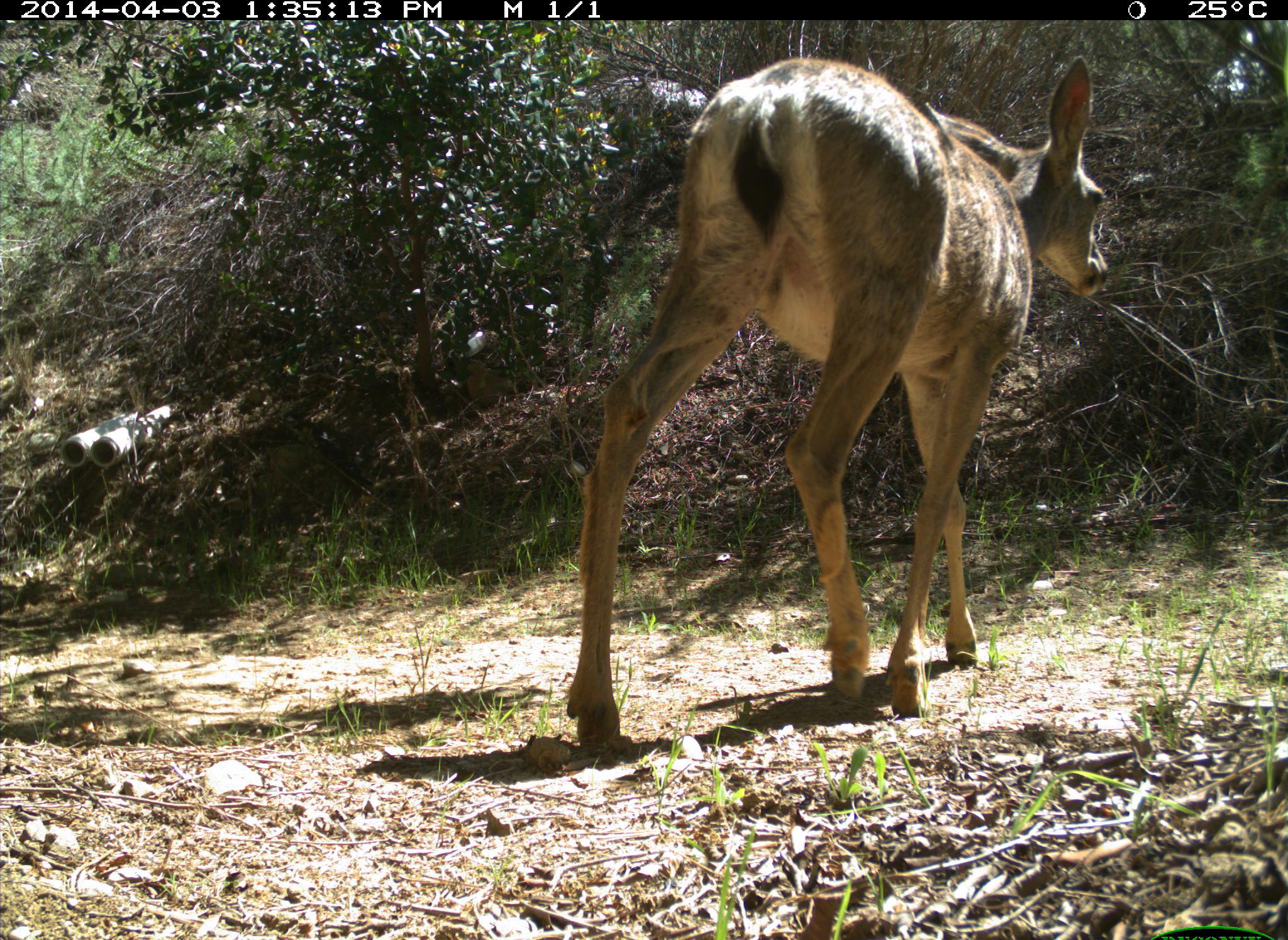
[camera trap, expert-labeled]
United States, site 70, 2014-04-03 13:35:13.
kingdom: Animalia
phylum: Chordata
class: Mammalia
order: Artiodactyla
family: Cervidae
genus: Odocoileus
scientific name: Odocoileus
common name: deer